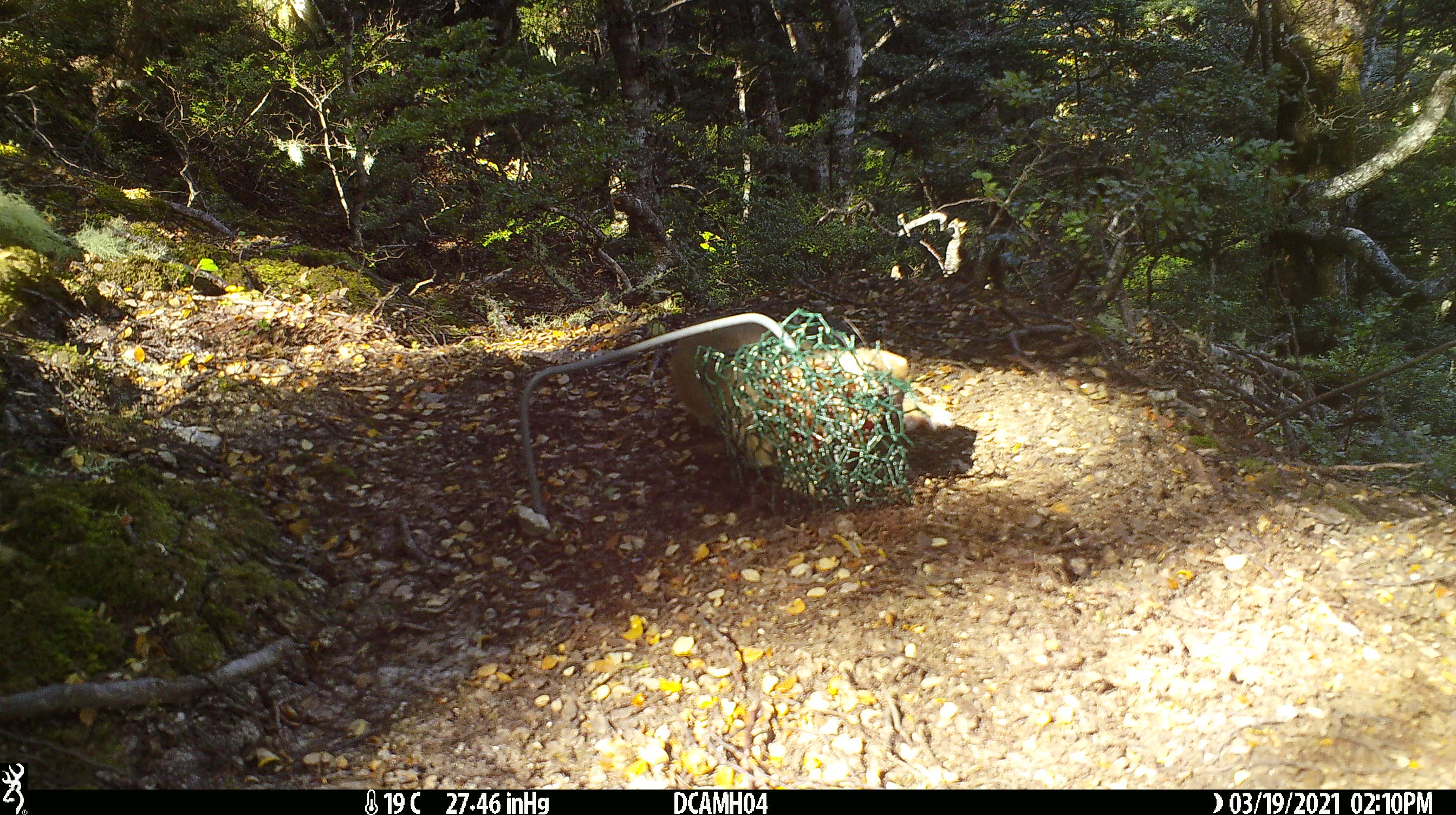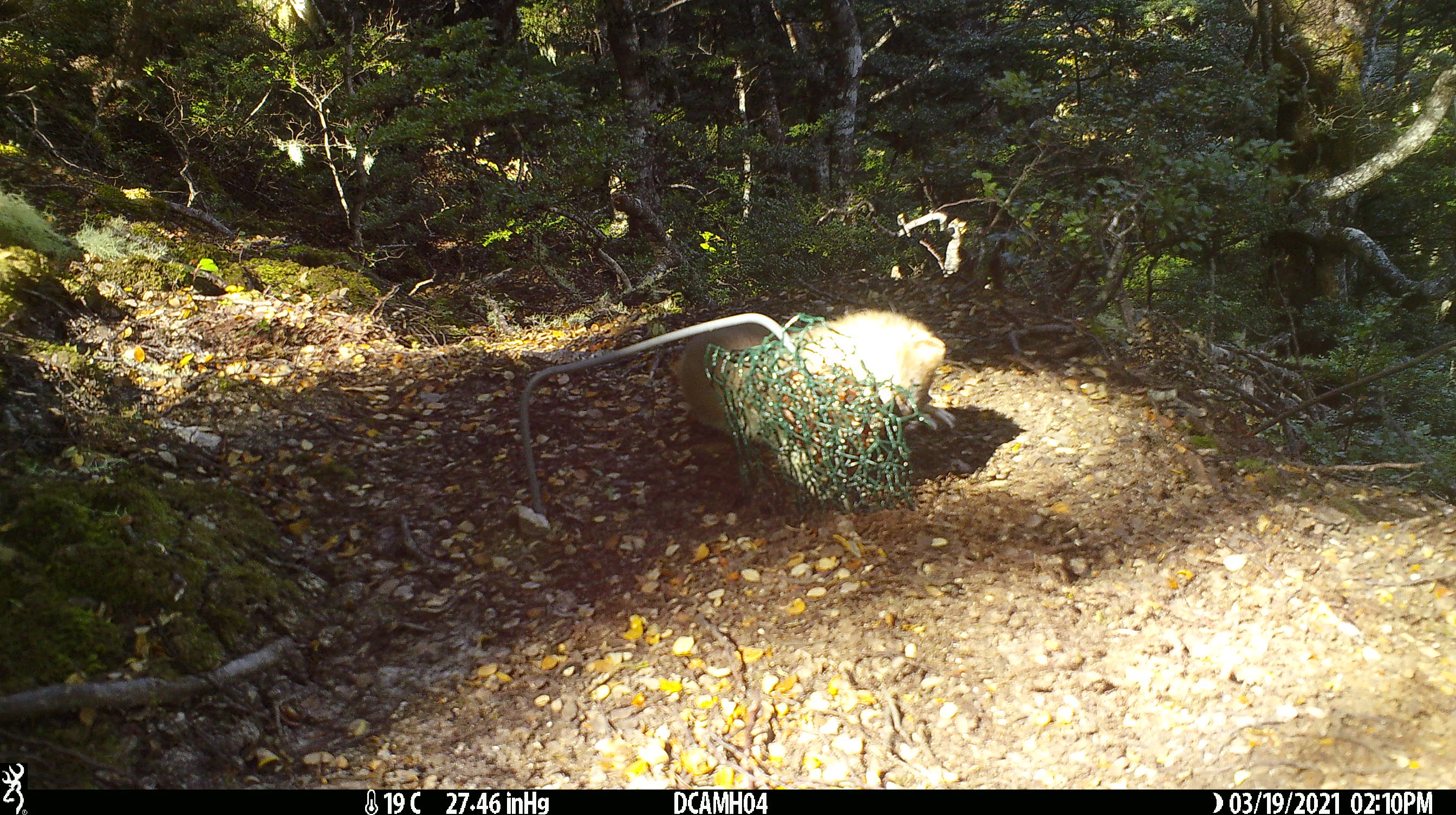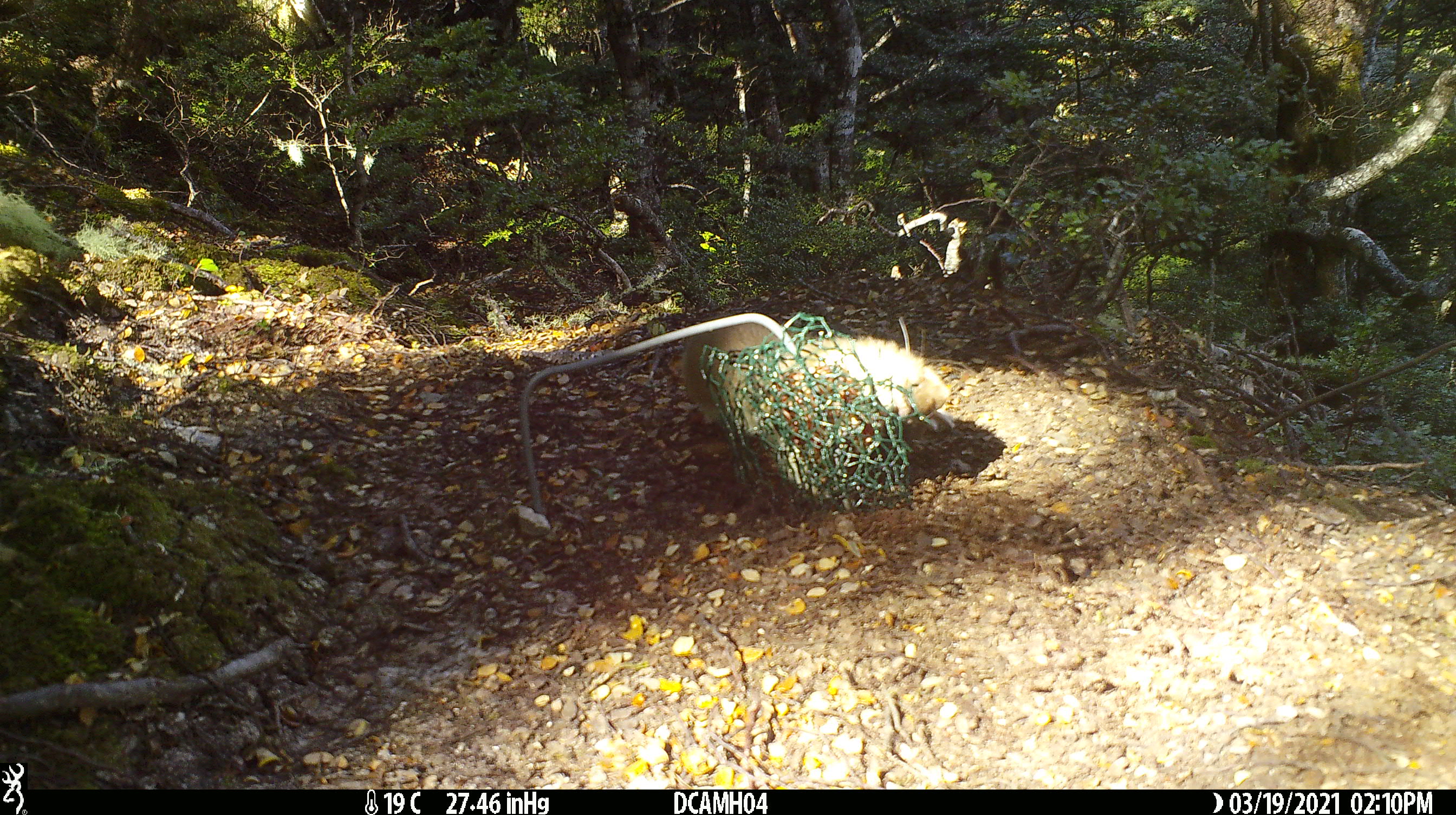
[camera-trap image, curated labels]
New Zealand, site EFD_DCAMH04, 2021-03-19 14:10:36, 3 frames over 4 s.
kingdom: Animalia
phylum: Chordata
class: Mammalia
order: Carnivora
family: Mustelidae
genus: Mustela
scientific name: Mustela erminea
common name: stoat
Stoat (Mustela erminea).